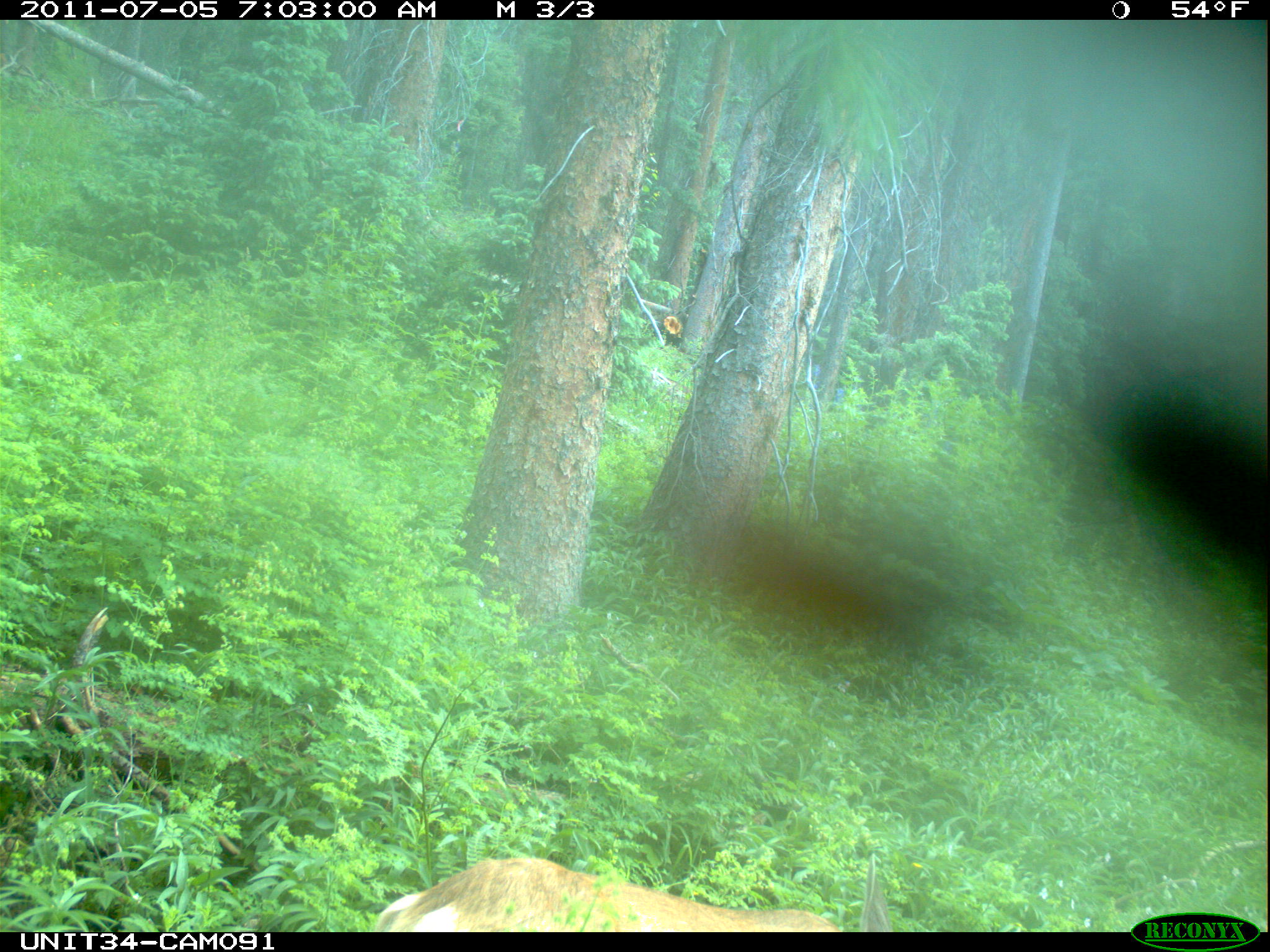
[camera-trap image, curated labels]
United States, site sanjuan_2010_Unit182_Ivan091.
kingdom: Animalia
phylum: Chordata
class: Mammalia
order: Artiodactyla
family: Cervidae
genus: Odocoileus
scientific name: Odocoileus hemionus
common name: mule deer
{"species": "Odocoileus hemionus (mule deer)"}